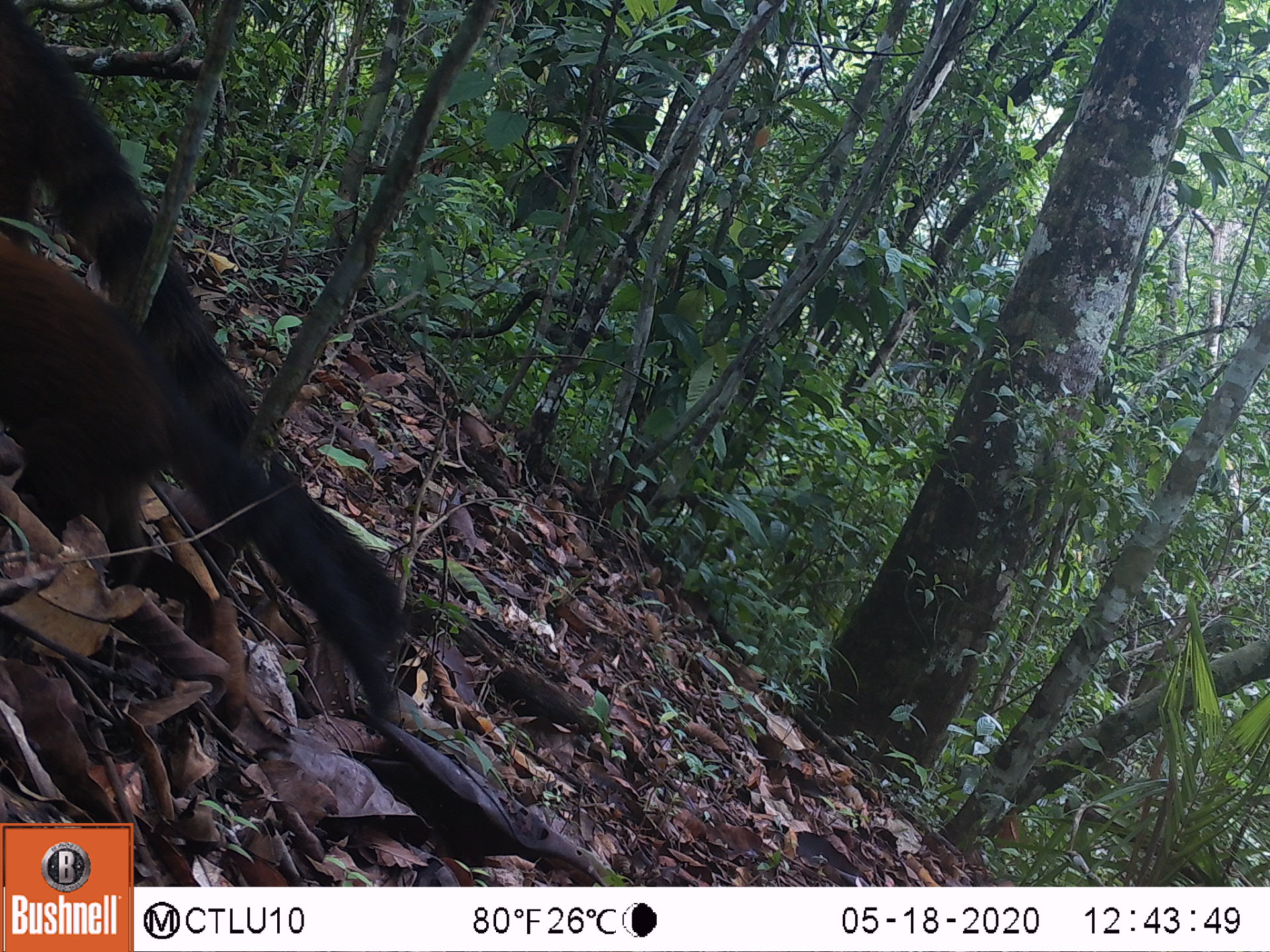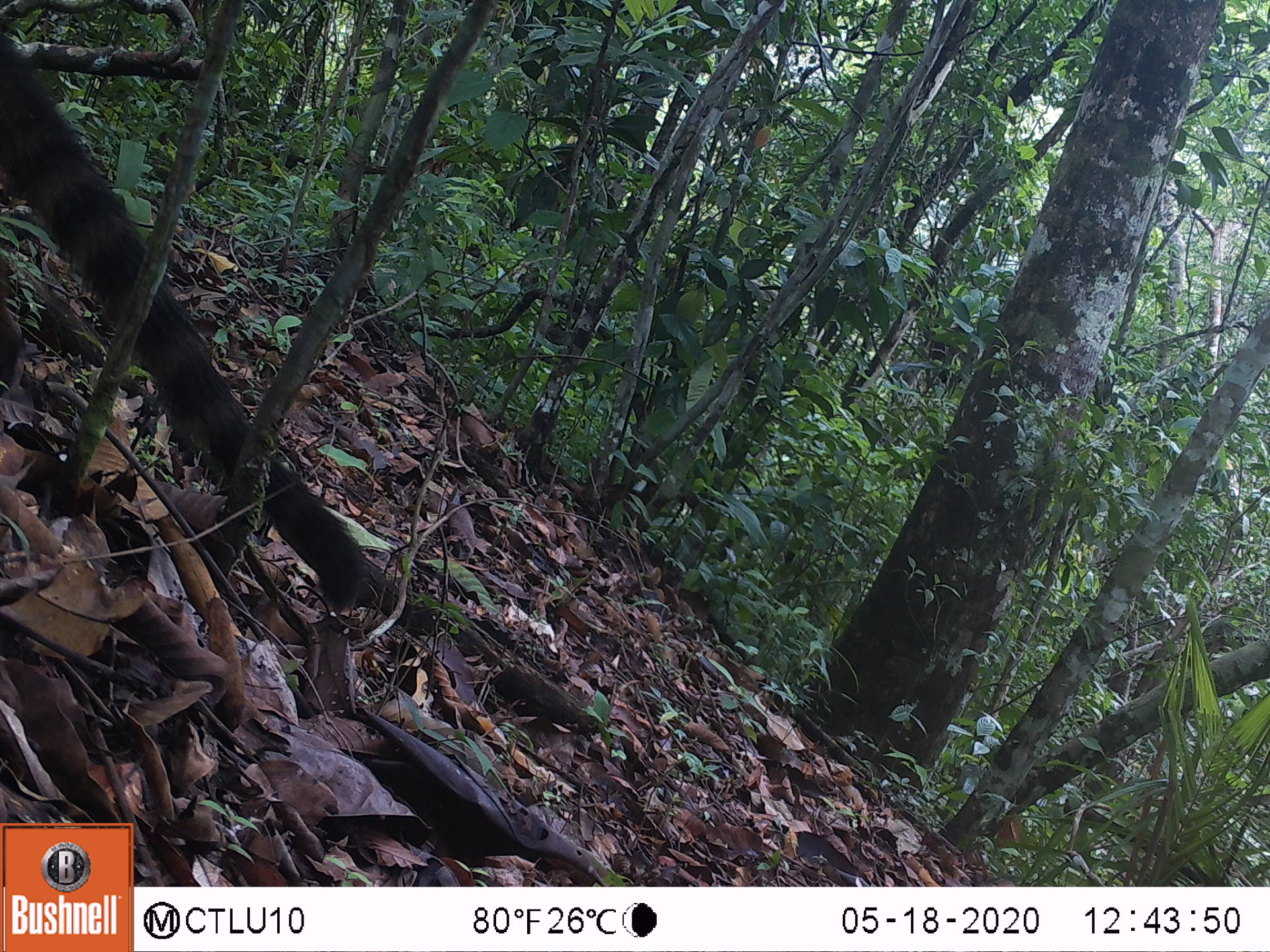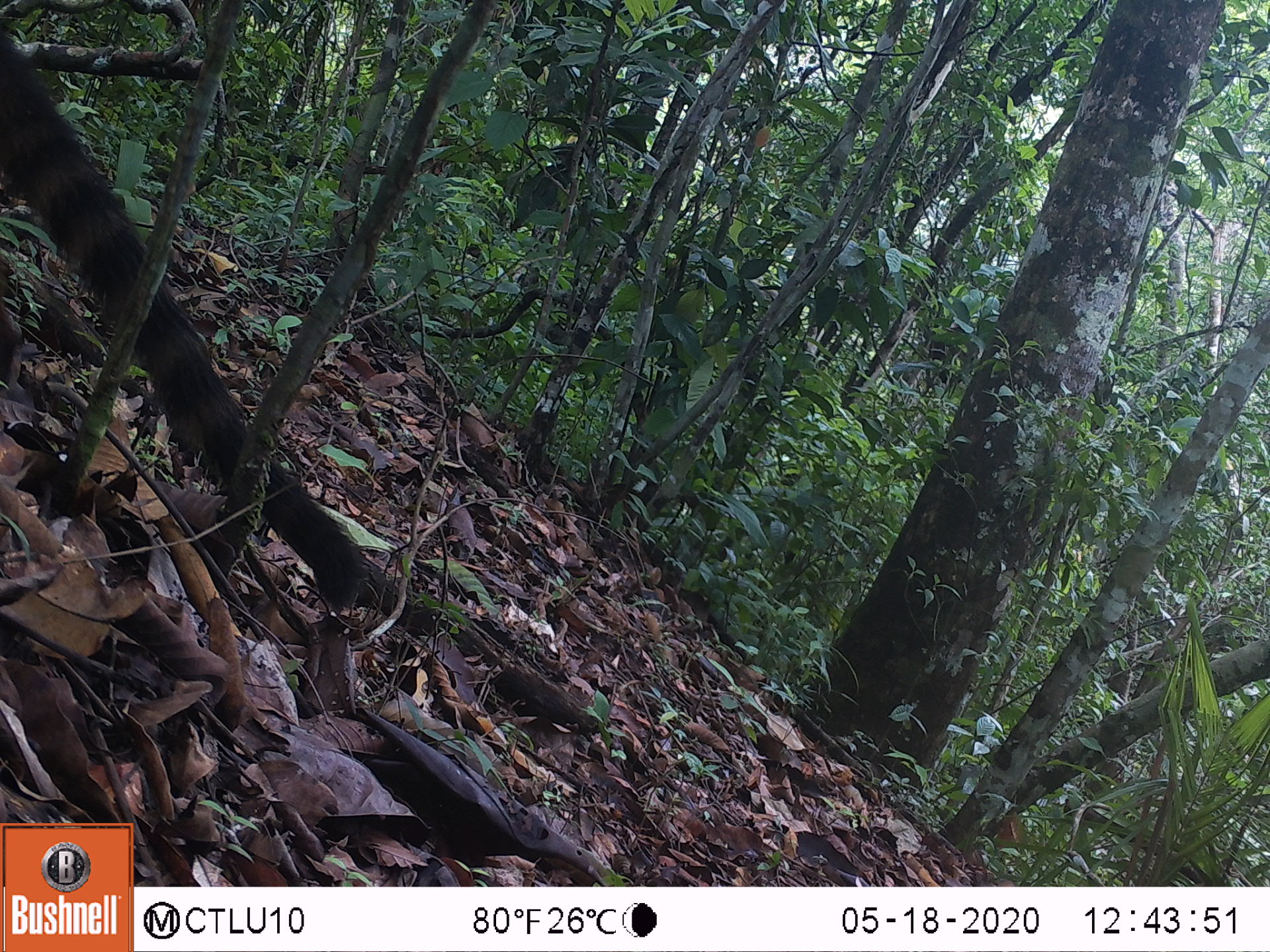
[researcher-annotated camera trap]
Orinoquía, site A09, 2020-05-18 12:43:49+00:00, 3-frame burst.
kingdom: Animalia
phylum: Chordata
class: Mammalia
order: Carnivora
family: Procyonidae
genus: Nasua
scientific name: Nasua nasua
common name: south american coati